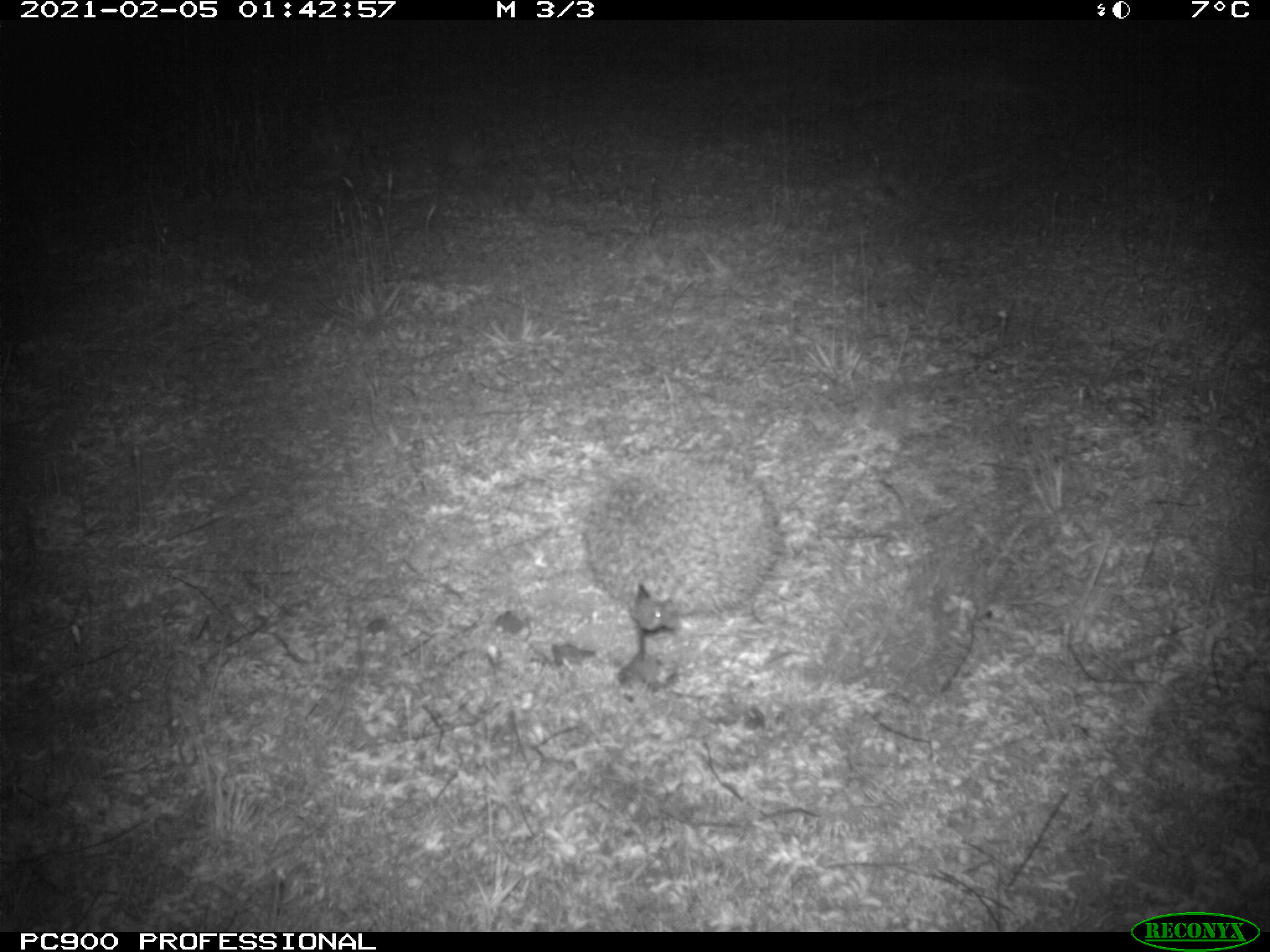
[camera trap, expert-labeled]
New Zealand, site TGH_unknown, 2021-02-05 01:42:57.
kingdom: Animalia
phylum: Chordata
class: Mammalia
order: Eulipotyphla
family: Erinaceidae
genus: Erinaceus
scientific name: Erinaceus europaeus europaeus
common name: european hedgehog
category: hedgehog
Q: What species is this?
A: Hedgehog (european hedgehog) (Erinaceus europaeus europaeus).